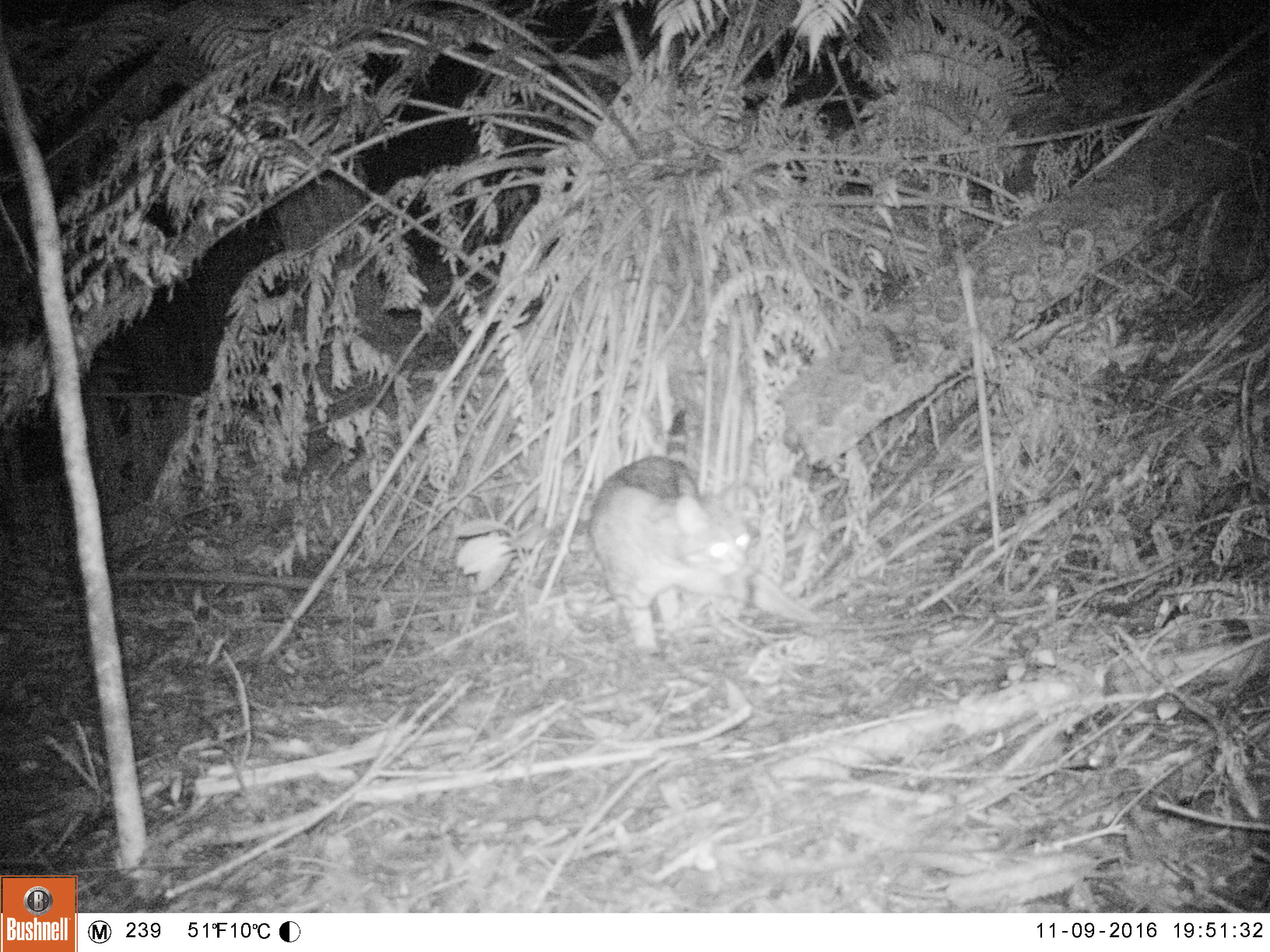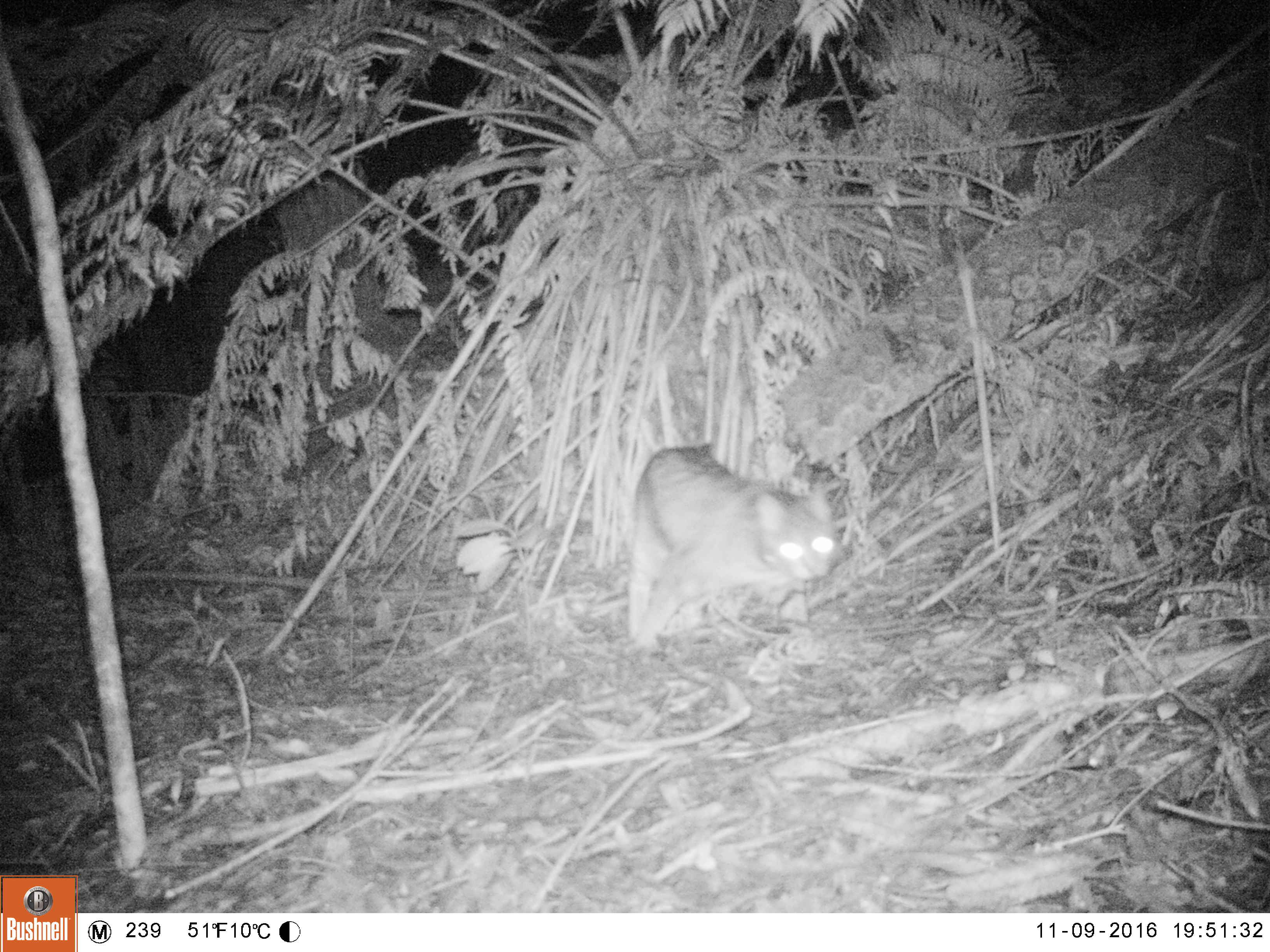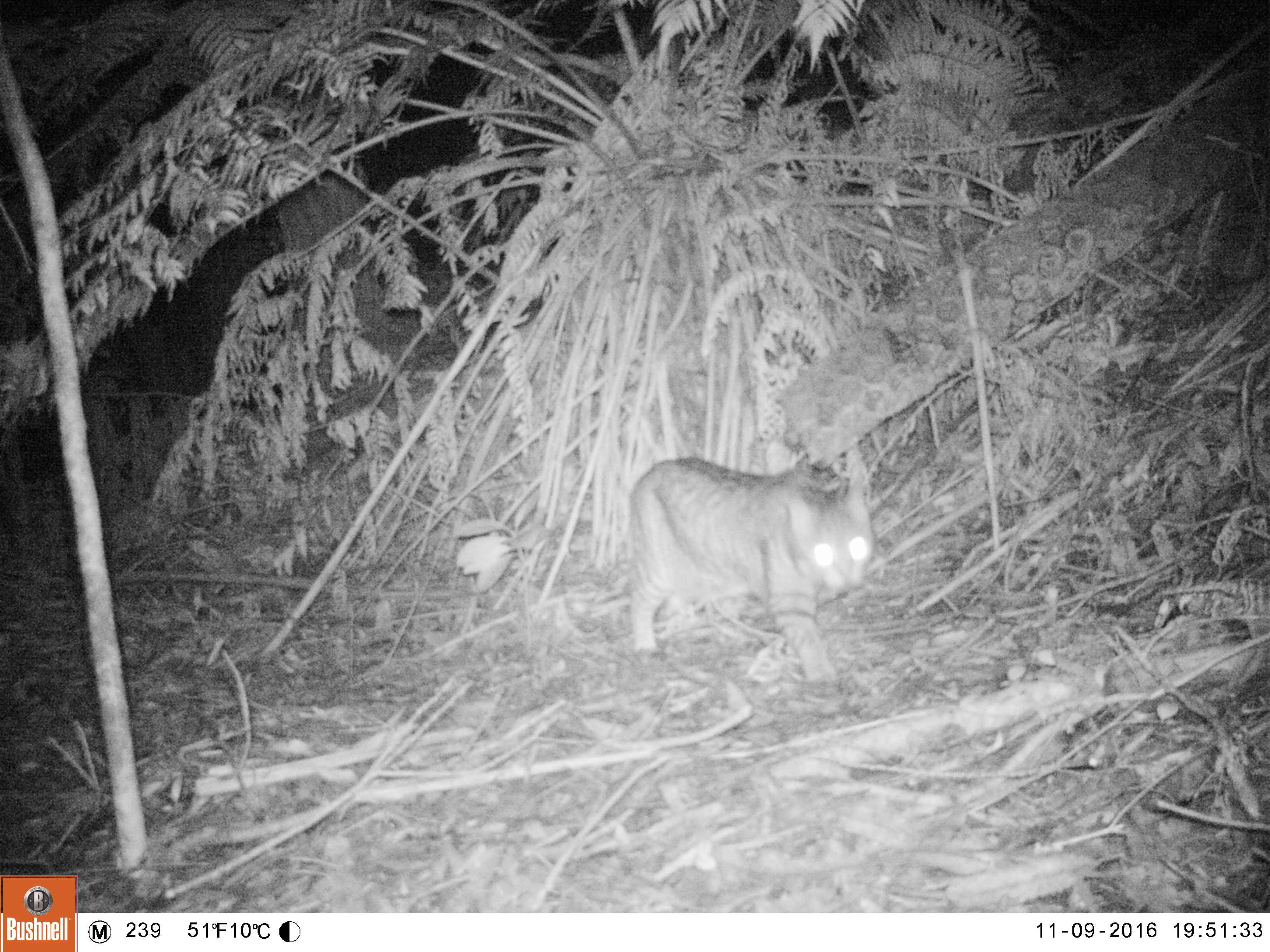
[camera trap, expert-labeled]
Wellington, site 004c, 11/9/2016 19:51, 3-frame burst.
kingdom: Animalia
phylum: Chordata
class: Mammalia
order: Carnivora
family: Felidae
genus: Felis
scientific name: Felis catus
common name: cat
Cat (Felis catus).